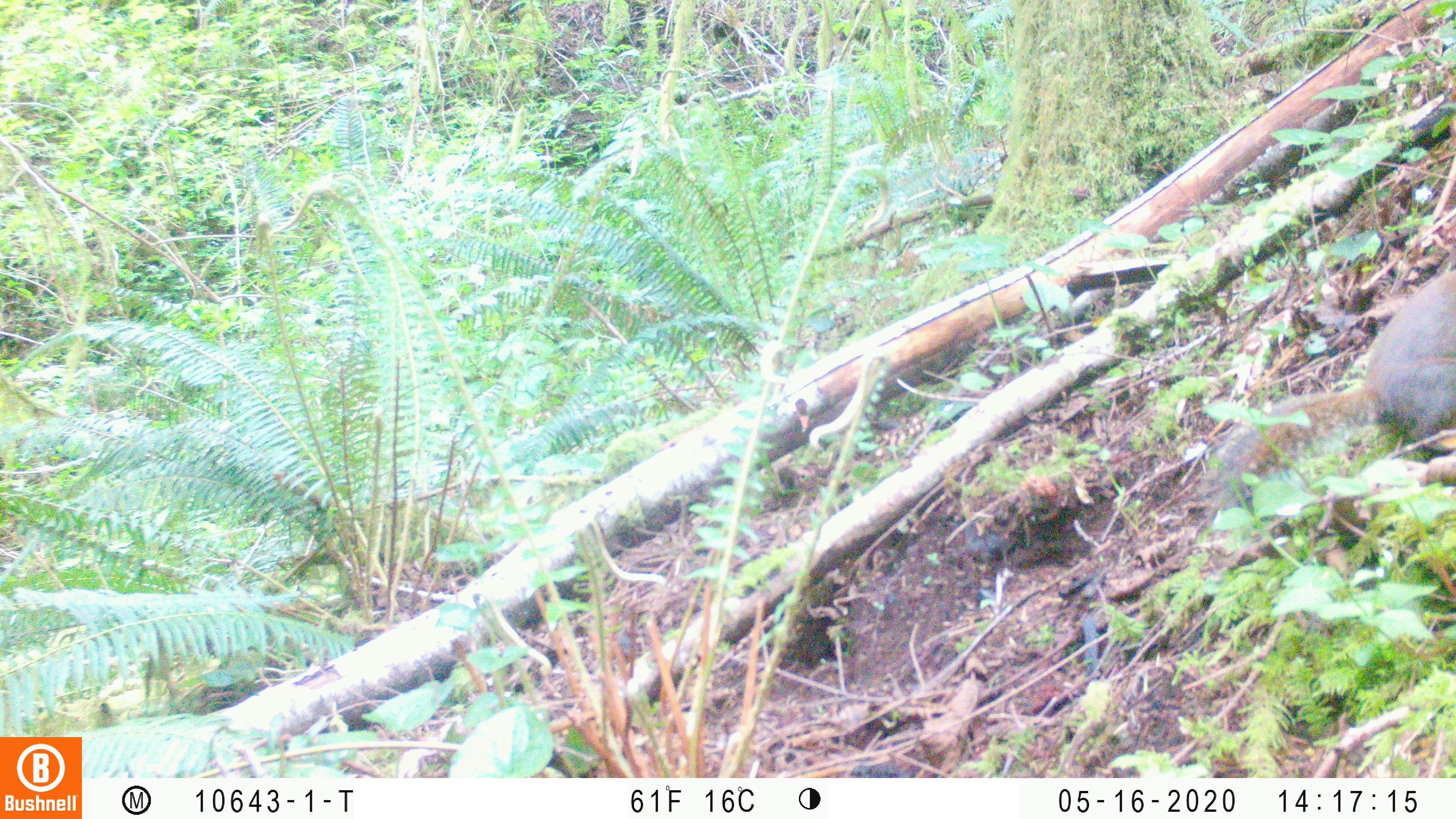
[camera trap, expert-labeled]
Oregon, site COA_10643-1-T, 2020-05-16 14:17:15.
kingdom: Animalia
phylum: Chordata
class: Mammalia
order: Rodentia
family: Sciuridae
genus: Tamiasciurus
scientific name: Tamiasciurus douglasii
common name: douglas squirrel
Douglas squirrel (Tamiasciurus douglasii).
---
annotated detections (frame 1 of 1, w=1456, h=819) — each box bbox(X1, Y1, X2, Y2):
douglas squirrel: bbox(1201, 276, 1448, 519)